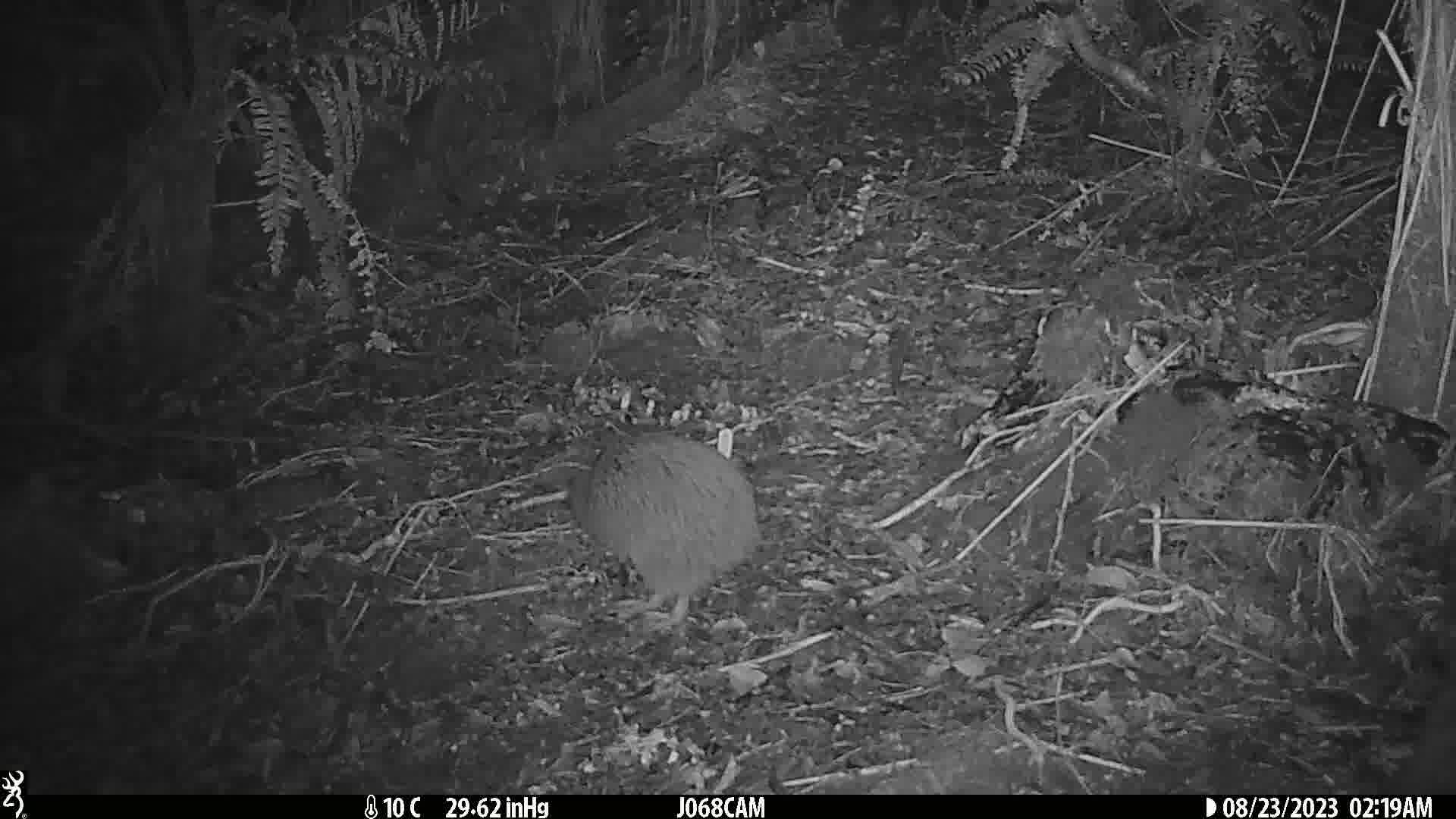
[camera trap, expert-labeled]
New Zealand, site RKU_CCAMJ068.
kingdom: Animalia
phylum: Chordata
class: Aves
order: Apterygiformes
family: Apterygidae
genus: Apteryx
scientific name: Apteryx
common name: kiwi